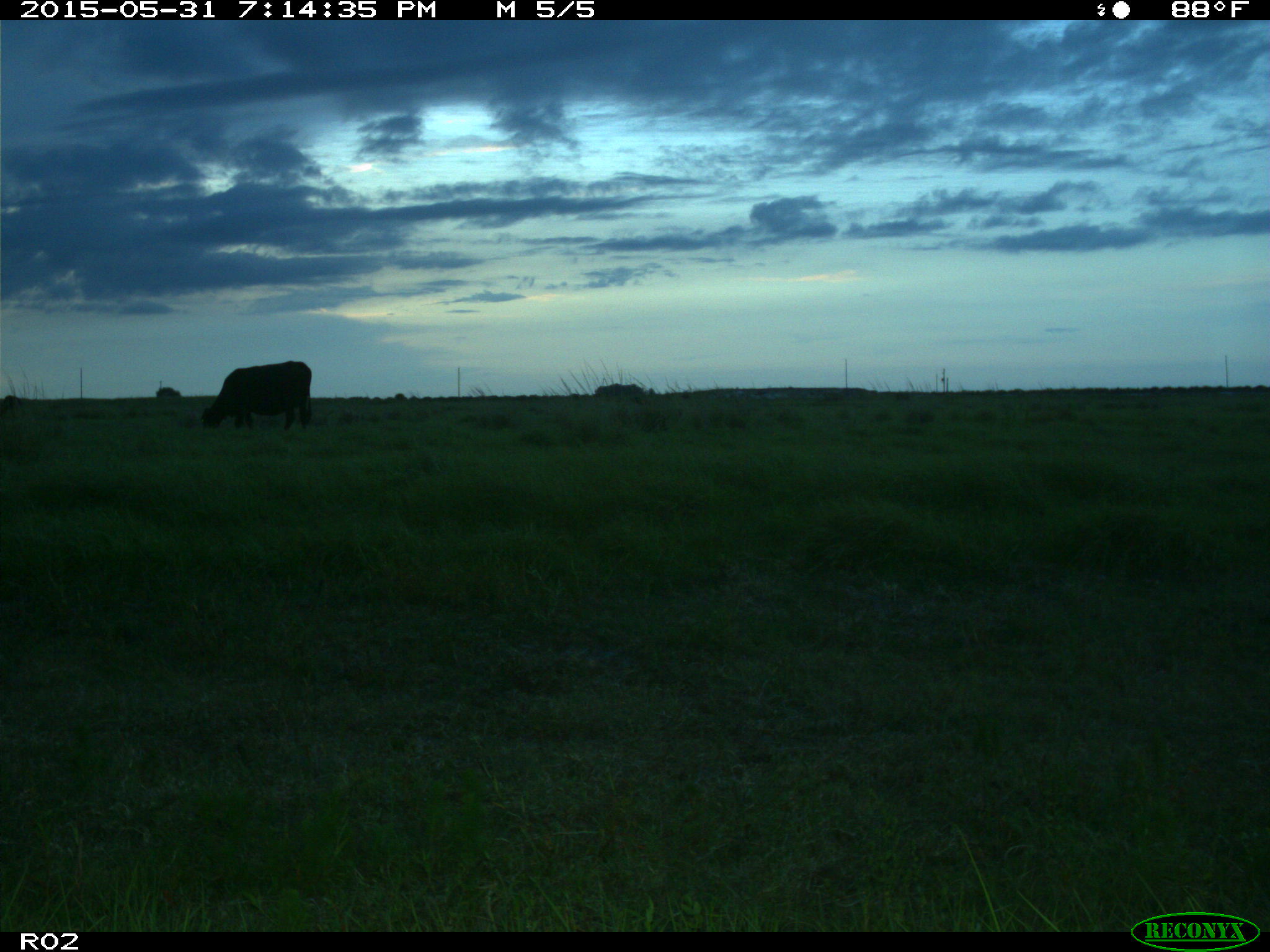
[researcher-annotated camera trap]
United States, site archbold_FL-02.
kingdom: Animalia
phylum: Chordata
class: Mammalia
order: Artiodactyla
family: Bovidae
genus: Bos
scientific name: Bos taurus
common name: domestic cow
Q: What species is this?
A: Bos taurus (domestic cow).